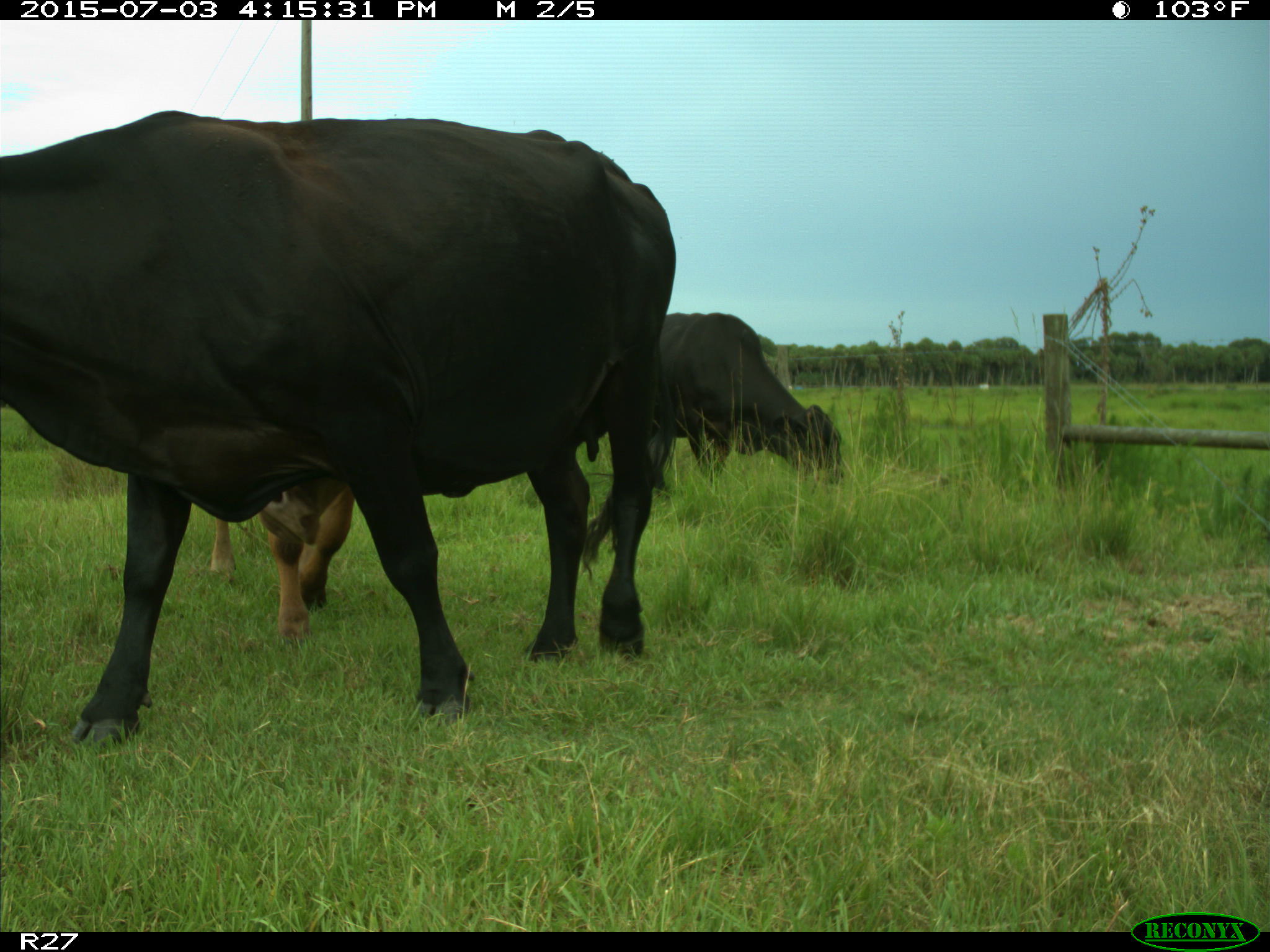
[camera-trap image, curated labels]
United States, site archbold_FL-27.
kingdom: Animalia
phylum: Chordata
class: Mammalia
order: Artiodactyla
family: Bovidae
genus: Bos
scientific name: Bos taurus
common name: domestic cow